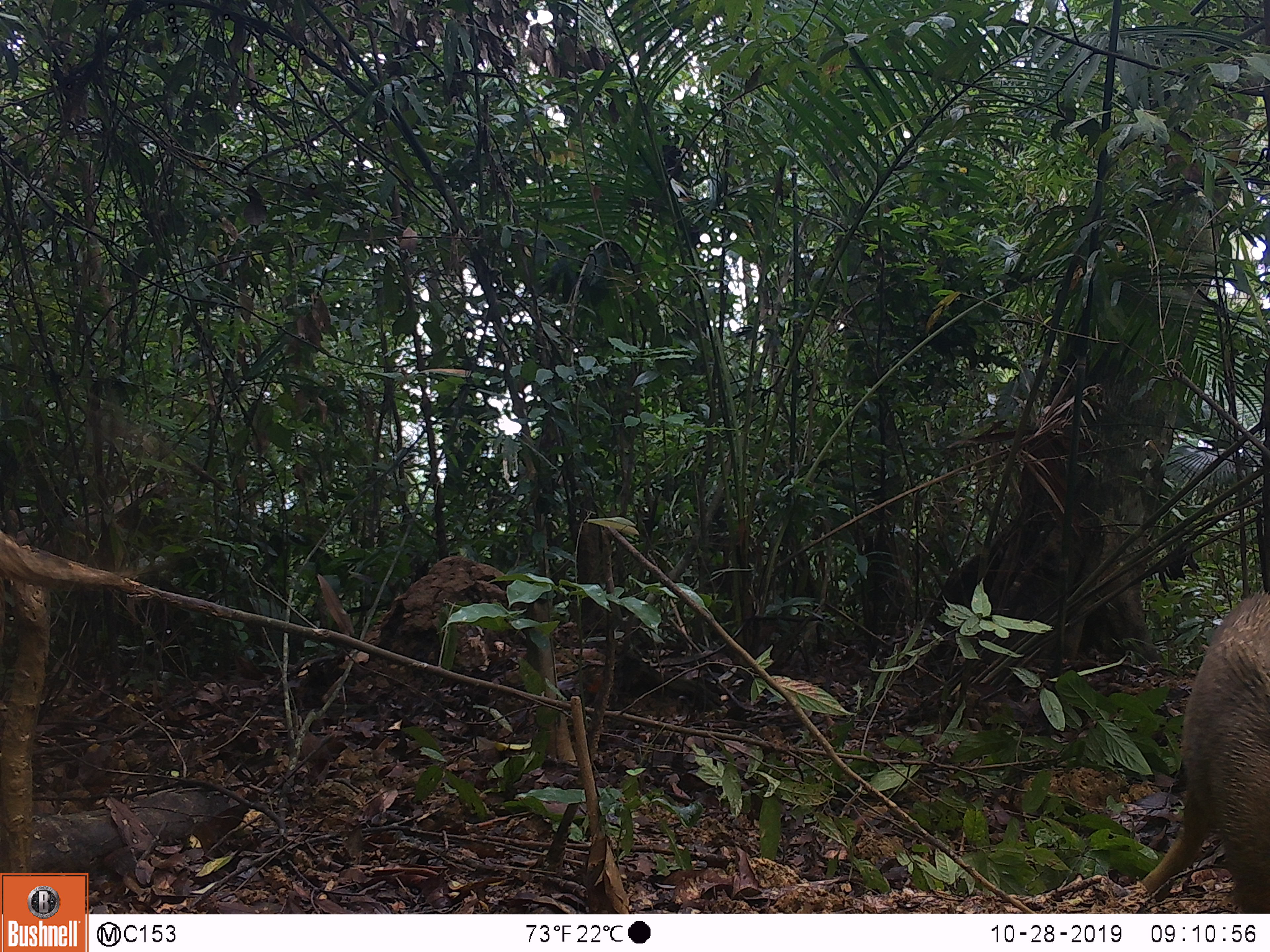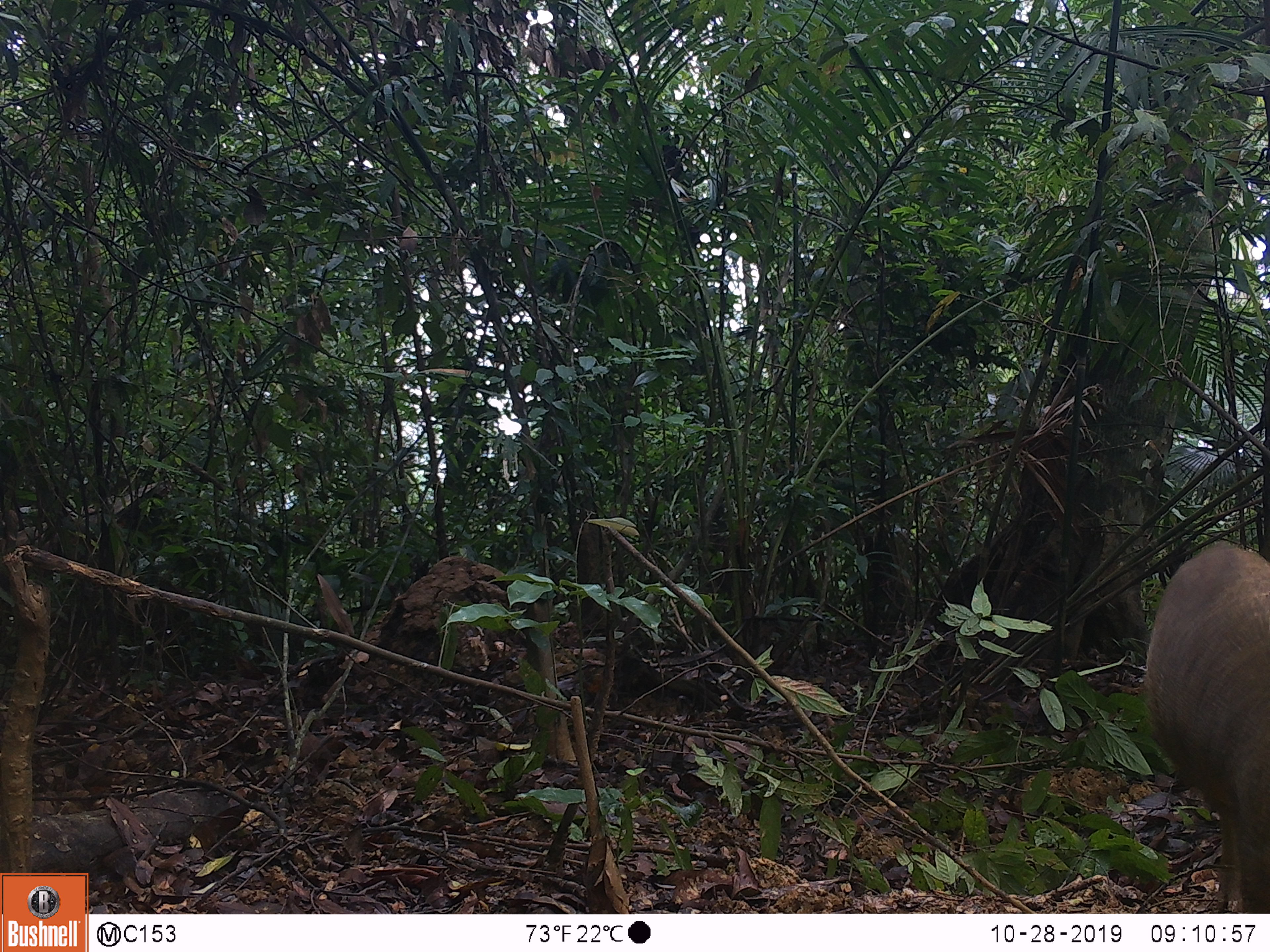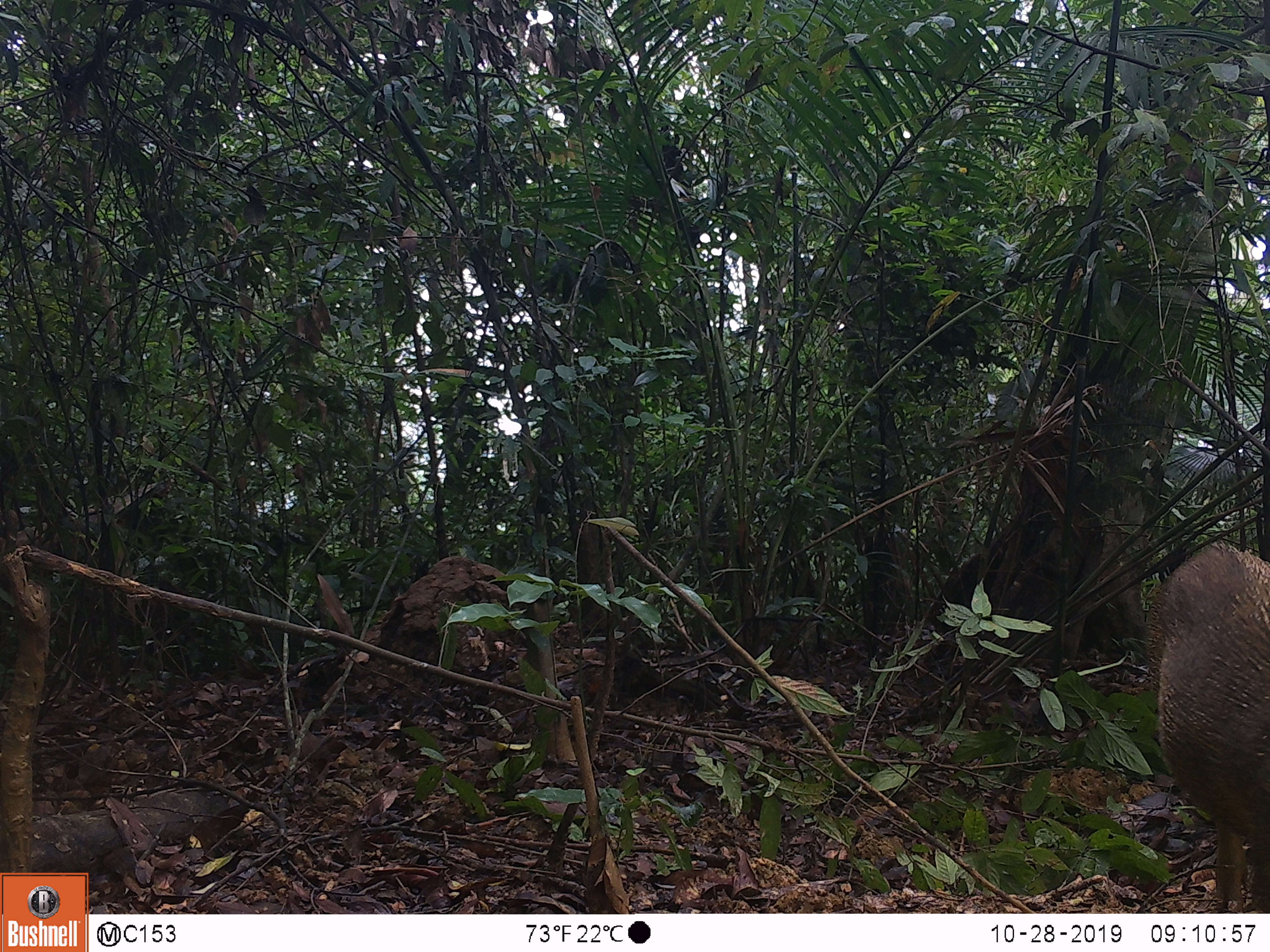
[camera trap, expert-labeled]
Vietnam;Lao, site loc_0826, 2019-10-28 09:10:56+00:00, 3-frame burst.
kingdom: Animalia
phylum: Chordata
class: Mammalia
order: Artiodactyla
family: Suidae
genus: Sus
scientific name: Sus scrofa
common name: eurasian wild pig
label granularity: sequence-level